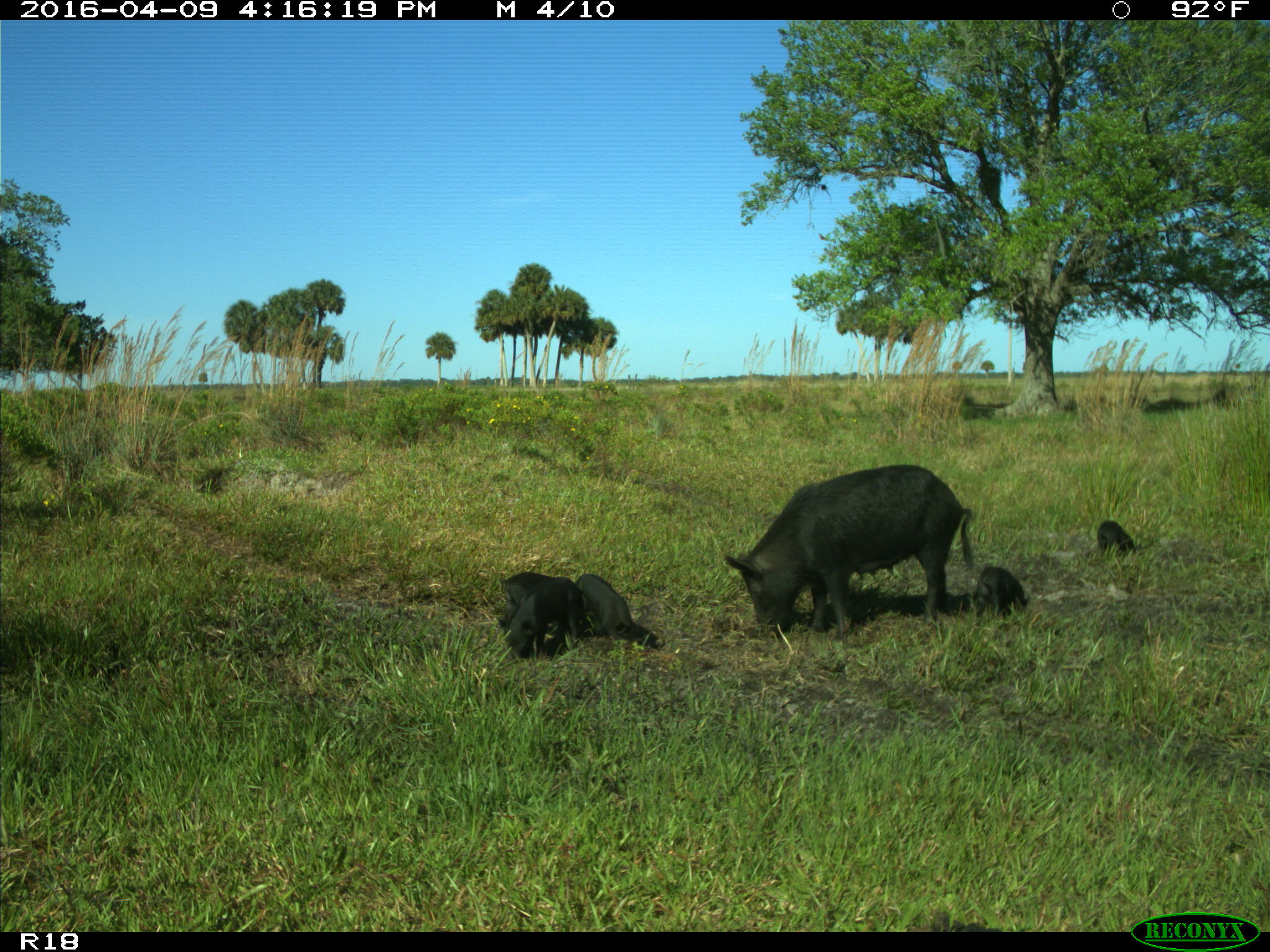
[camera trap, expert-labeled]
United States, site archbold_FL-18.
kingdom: Animalia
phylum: Chordata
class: Mammalia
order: Artiodactyla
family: Suidae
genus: Sus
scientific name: Sus scrofa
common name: wild boar